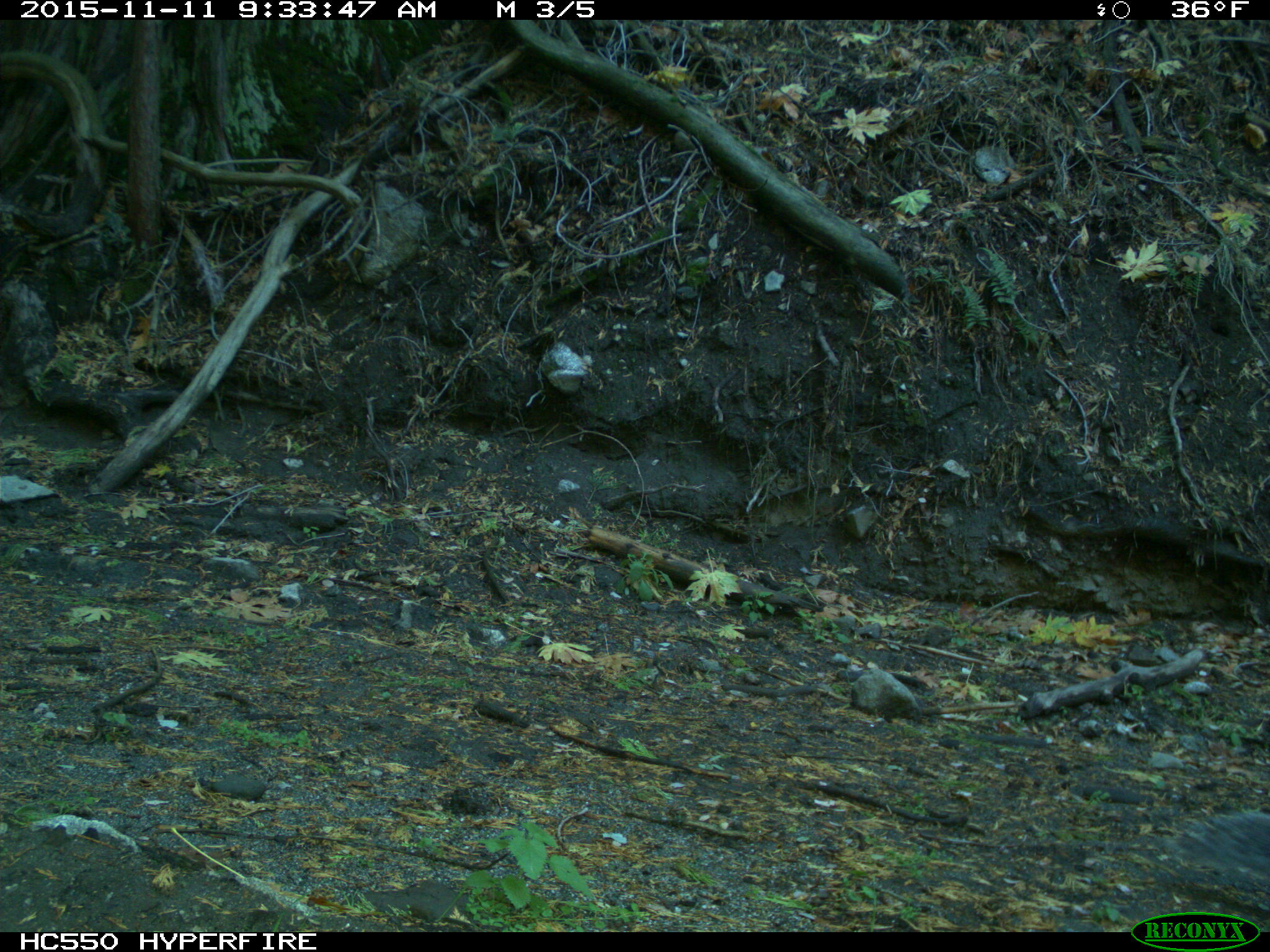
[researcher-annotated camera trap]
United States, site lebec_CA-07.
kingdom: Animalia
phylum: Chordata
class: Mammalia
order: Rodentia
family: Sciuridae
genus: Sciurus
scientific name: Sciurus carolinensis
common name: eastern gray squirrel